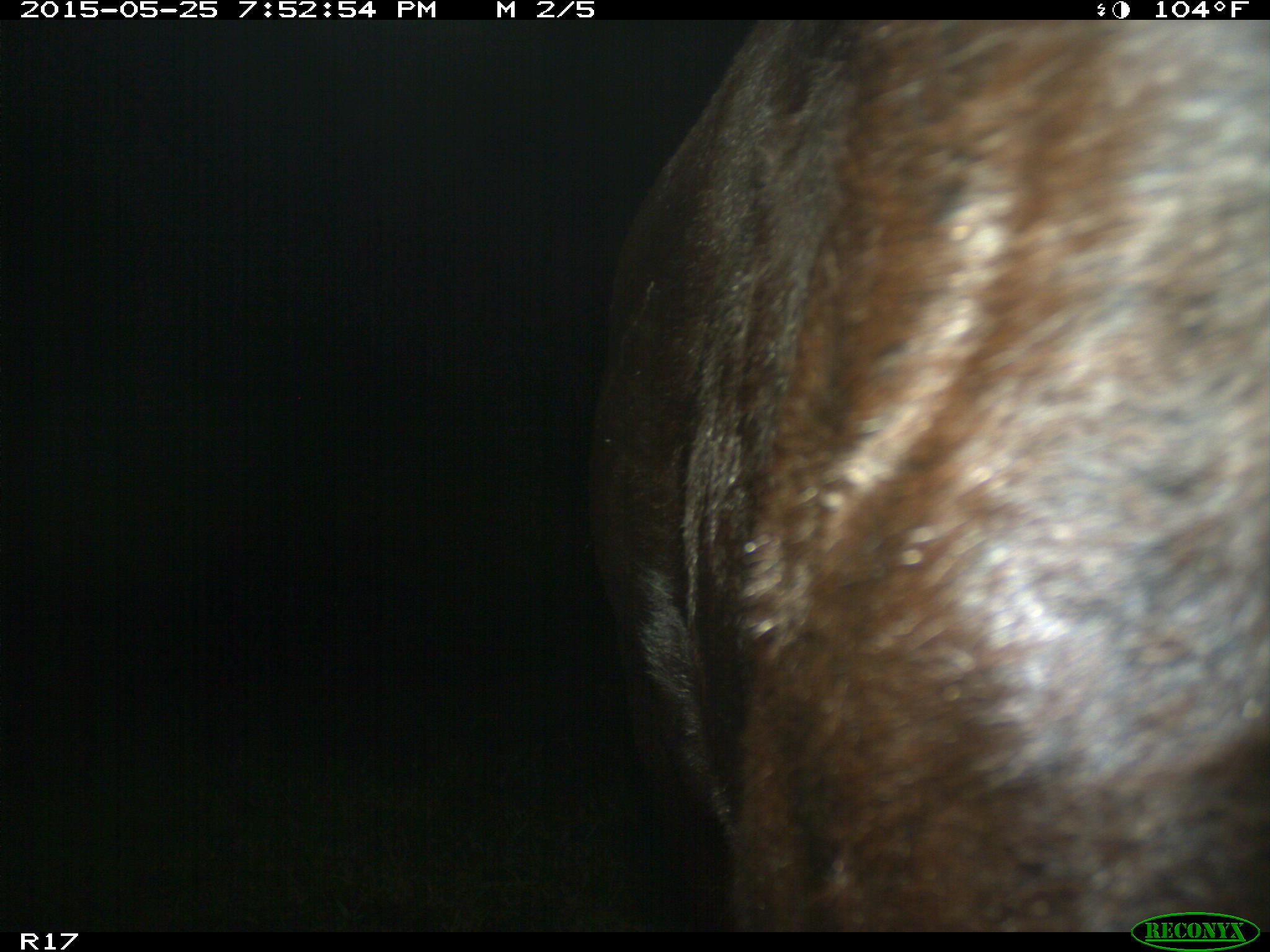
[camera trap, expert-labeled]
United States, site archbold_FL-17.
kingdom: Animalia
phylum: Chordata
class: Mammalia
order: Artiodactyla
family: Bovidae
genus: Bos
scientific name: Bos taurus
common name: domestic cow